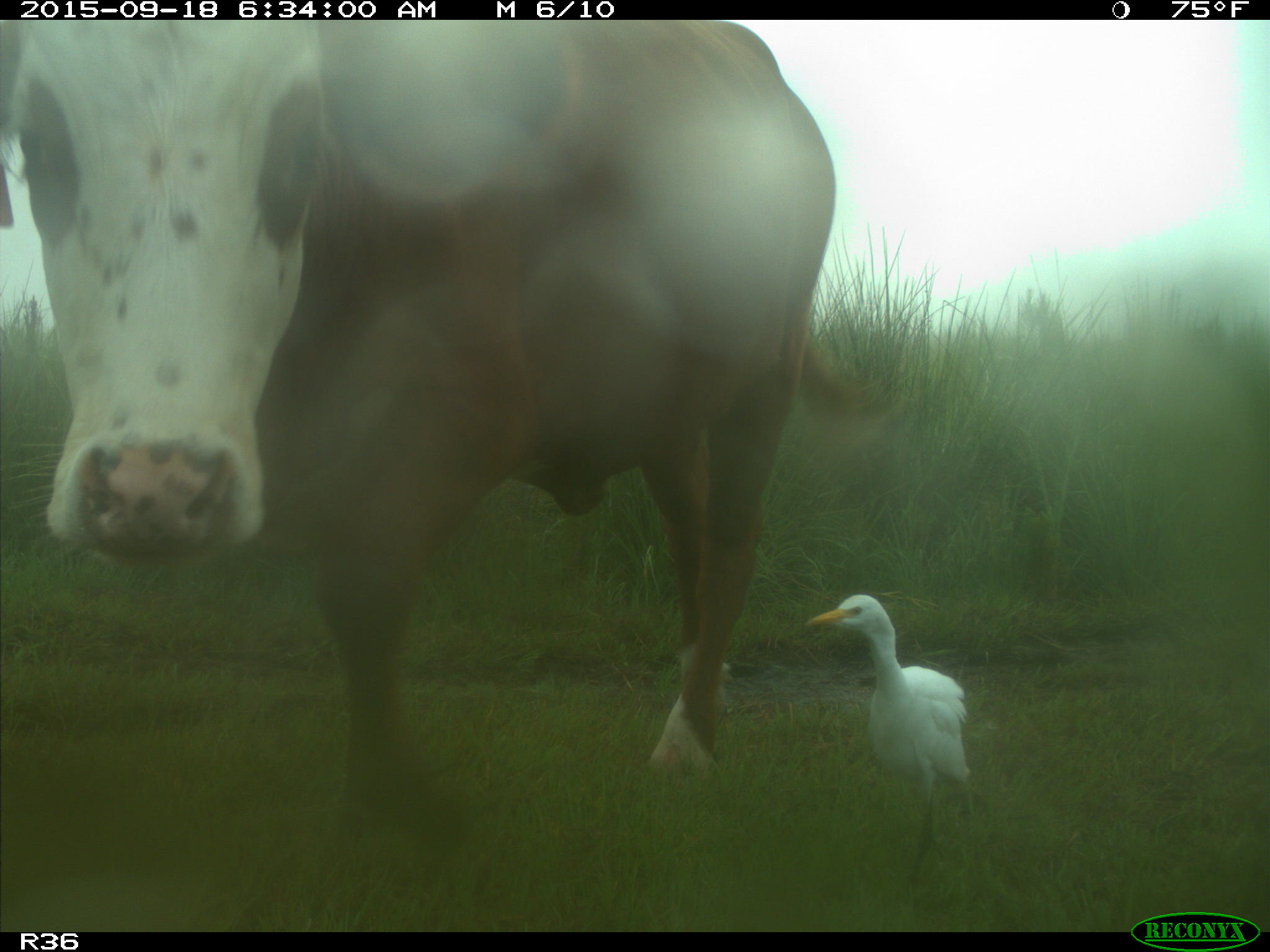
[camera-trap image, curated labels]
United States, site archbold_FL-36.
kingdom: Animalia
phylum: Chordata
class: Mammalia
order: Artiodactyla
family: Bovidae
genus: Bos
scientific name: Bos taurus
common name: domestic cow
Bos taurus (domestic cow).